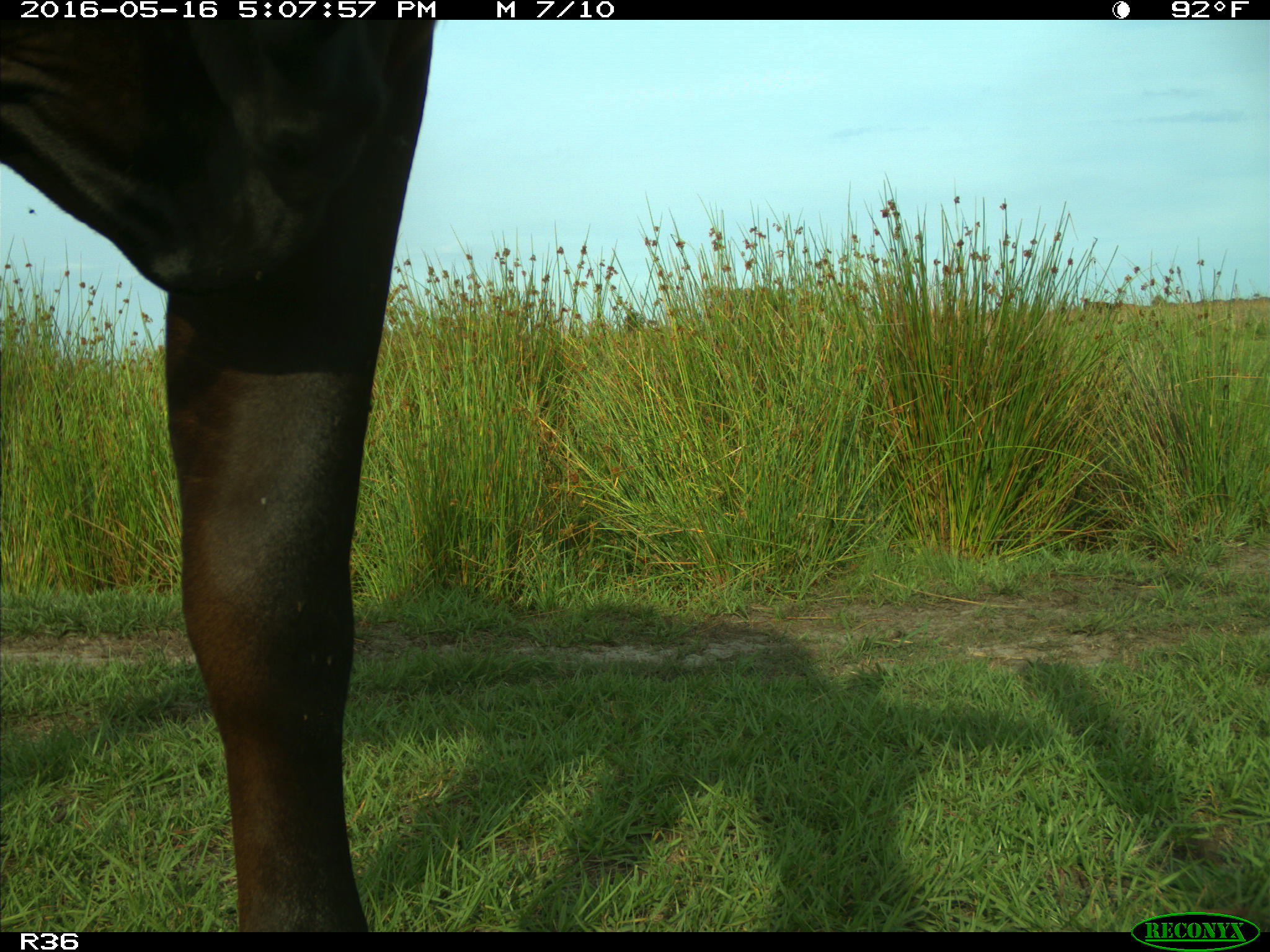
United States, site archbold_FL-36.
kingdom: Animalia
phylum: Chordata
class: Mammalia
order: Artiodactyla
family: Bovidae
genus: Bos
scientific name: Bos taurus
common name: domestic cow